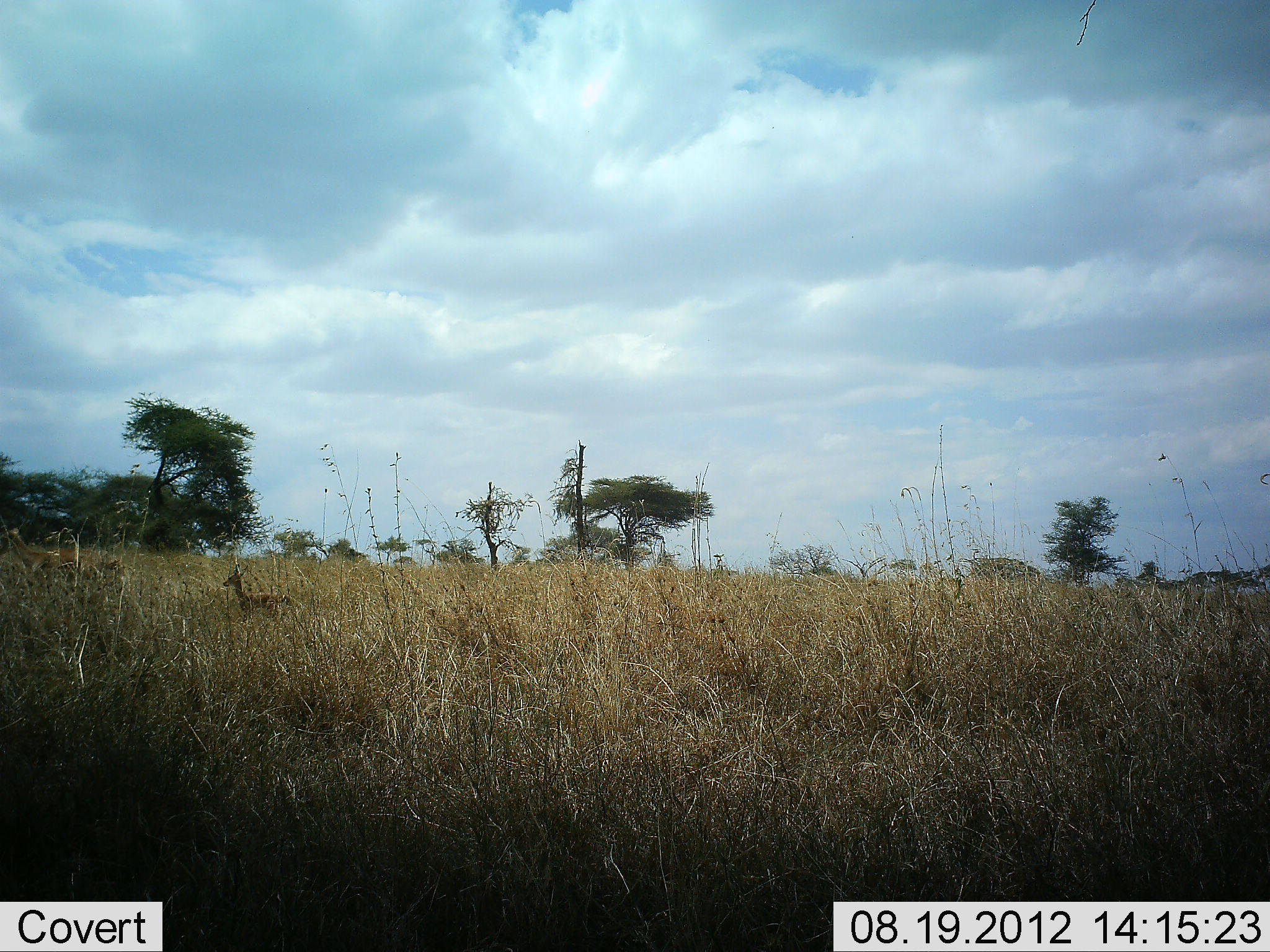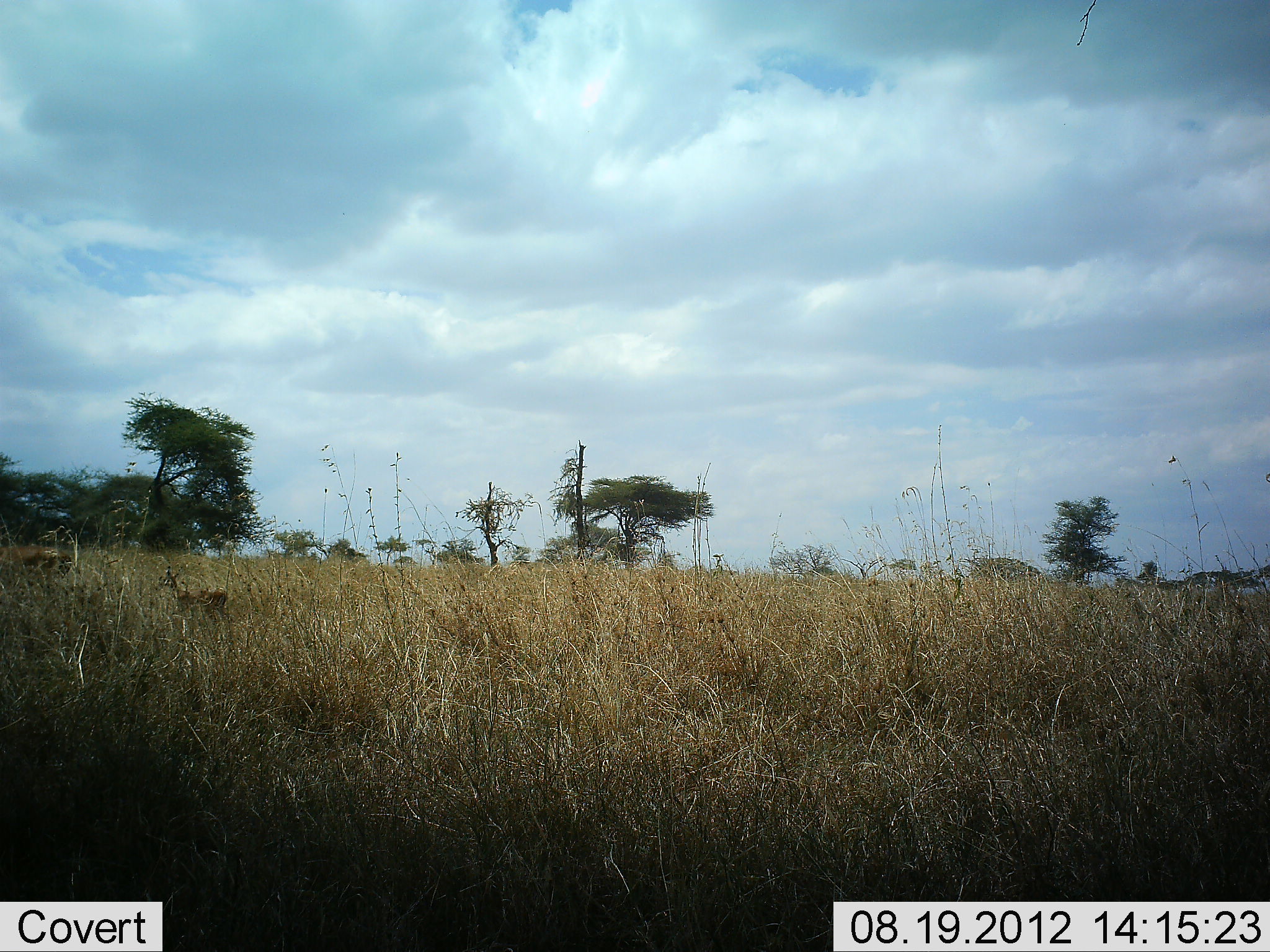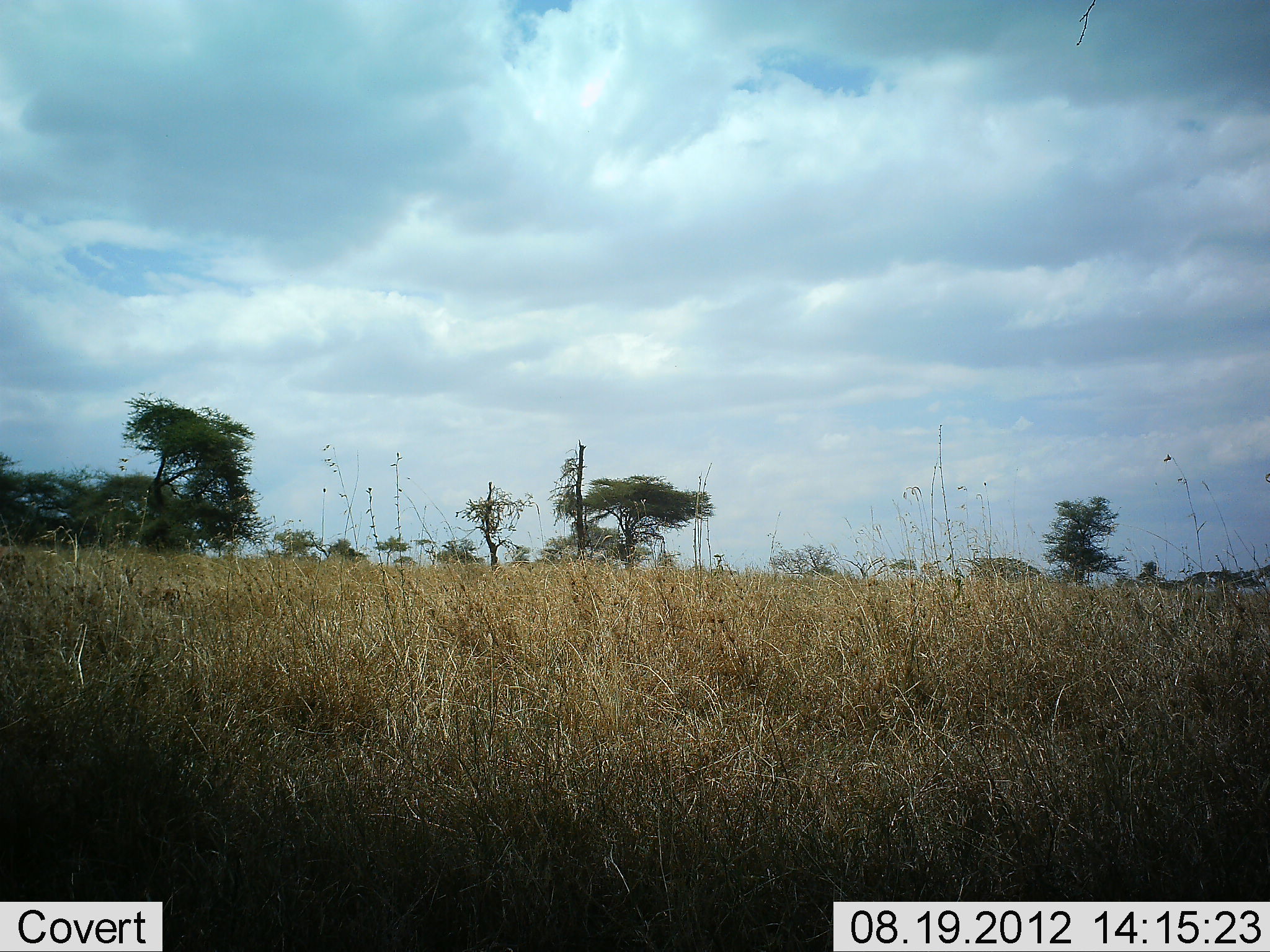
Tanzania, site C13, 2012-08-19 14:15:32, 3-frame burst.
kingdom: Animalia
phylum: Chordata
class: Mammalia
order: Artiodactyla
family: Bovidae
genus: Eudorcas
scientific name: Eudorcas thomsonii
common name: thomson's gazelle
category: gazellethomsons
Gazellethomsons (thomson's gazelle) (Eudorcas thomsonii), count 3. Behavior (volunteer vote fractions): standing 10%, resting 0%, moving 90%, interacting 0%. Young present (vote fraction): 40%. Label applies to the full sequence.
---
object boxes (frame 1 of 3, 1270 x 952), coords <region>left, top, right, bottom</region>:
animal: <region>1, 530, 118, 589</region>; <region>222, 564, 293, 625</region>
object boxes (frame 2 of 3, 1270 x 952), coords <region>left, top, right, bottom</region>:
animal: <region>1, 530, 72, 589</region>; <region>158, 566, 229, 625</region>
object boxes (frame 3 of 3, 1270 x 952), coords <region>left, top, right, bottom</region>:
animal: <region>120, 564, 181, 616</region>; <region>1, 550, 35, 589</region>